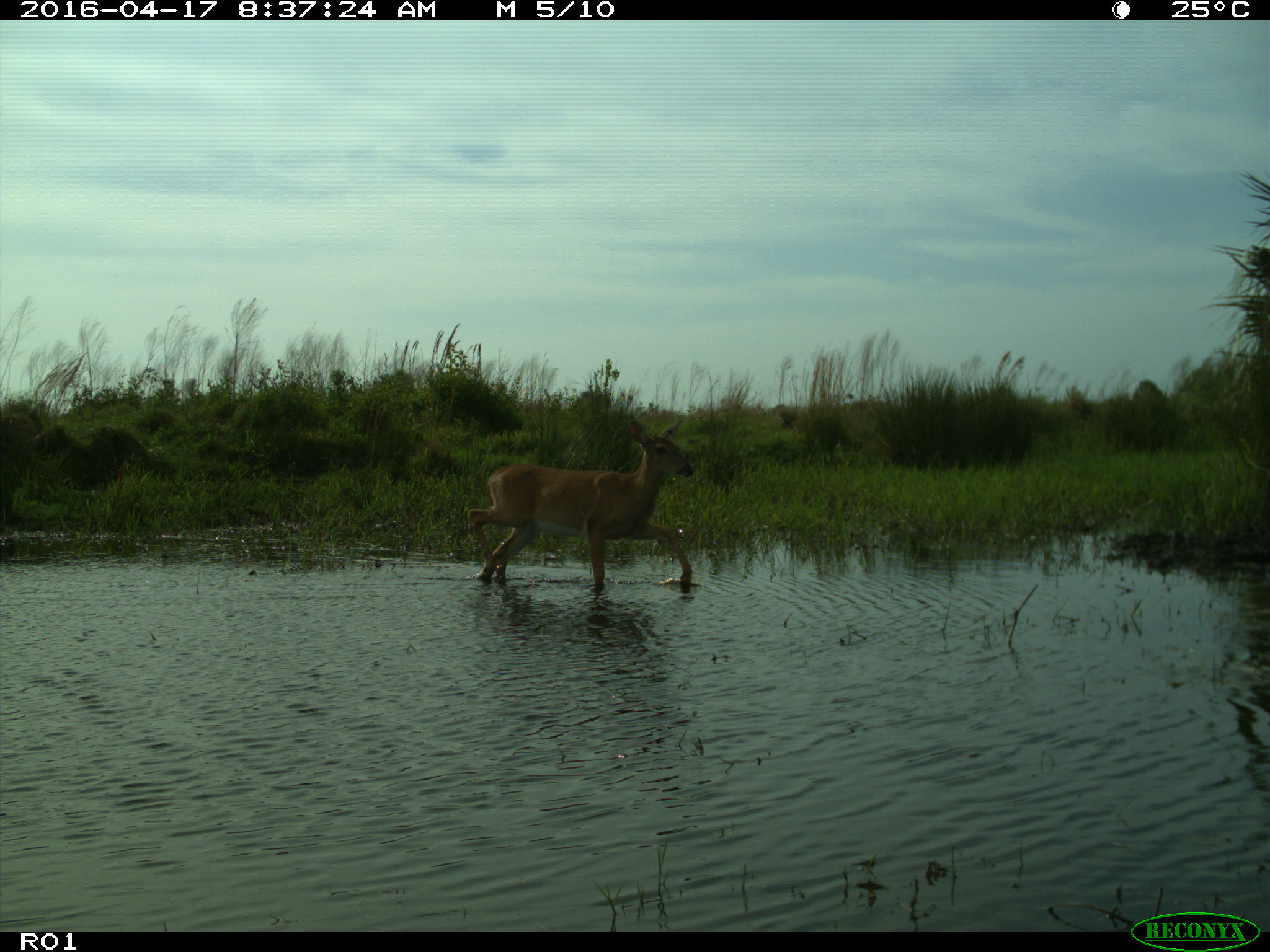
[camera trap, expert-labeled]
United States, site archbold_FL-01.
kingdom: Animalia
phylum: Chordata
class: Mammalia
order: Artiodactyla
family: Cervidae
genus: Odocoileus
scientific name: Odocoileus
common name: deer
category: unidentified deer